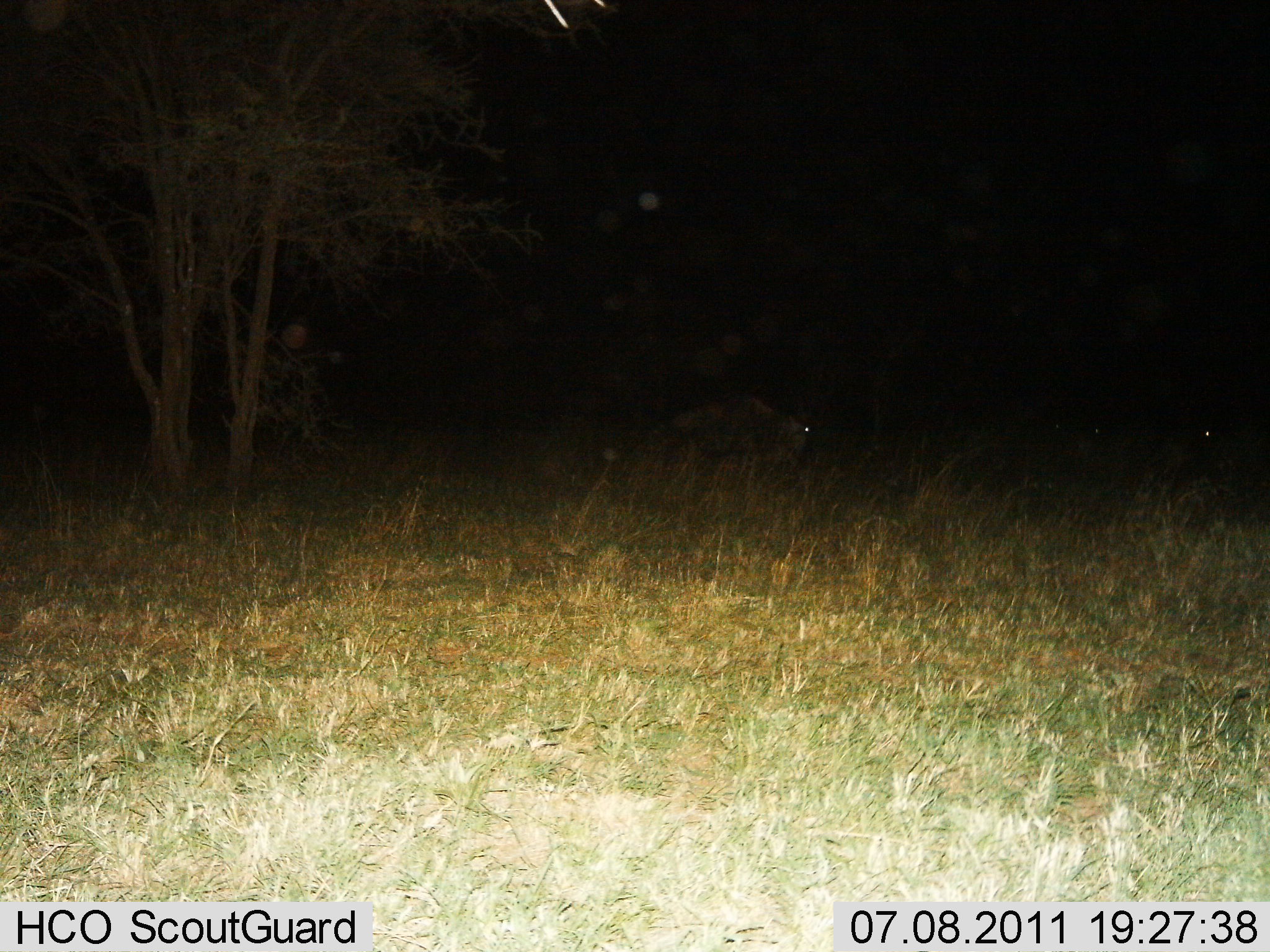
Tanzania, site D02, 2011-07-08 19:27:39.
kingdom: Animalia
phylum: Chordata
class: Mammalia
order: Artiodactyla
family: Bovidae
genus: Connochaetes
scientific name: Connochaetes taurinus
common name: blue wildebeest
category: wildebeest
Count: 1.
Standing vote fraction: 60%.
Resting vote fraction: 0%.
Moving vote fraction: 20%.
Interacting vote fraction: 0%.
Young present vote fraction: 0%.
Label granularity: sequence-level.